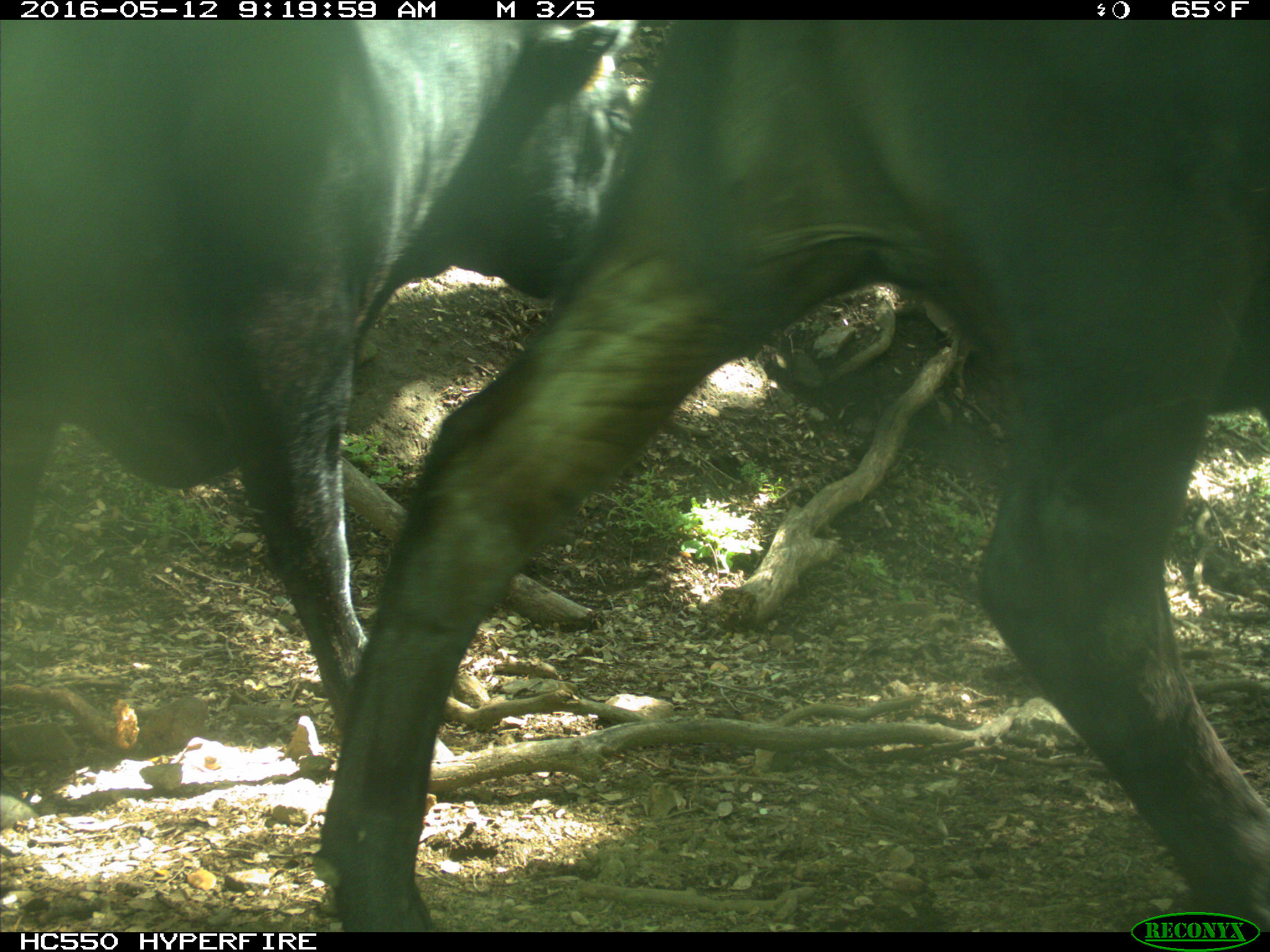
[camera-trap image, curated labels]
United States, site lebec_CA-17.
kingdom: Animalia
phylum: Chordata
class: Mammalia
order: Artiodactyla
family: Bovidae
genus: Bos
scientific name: Bos taurus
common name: domestic cow